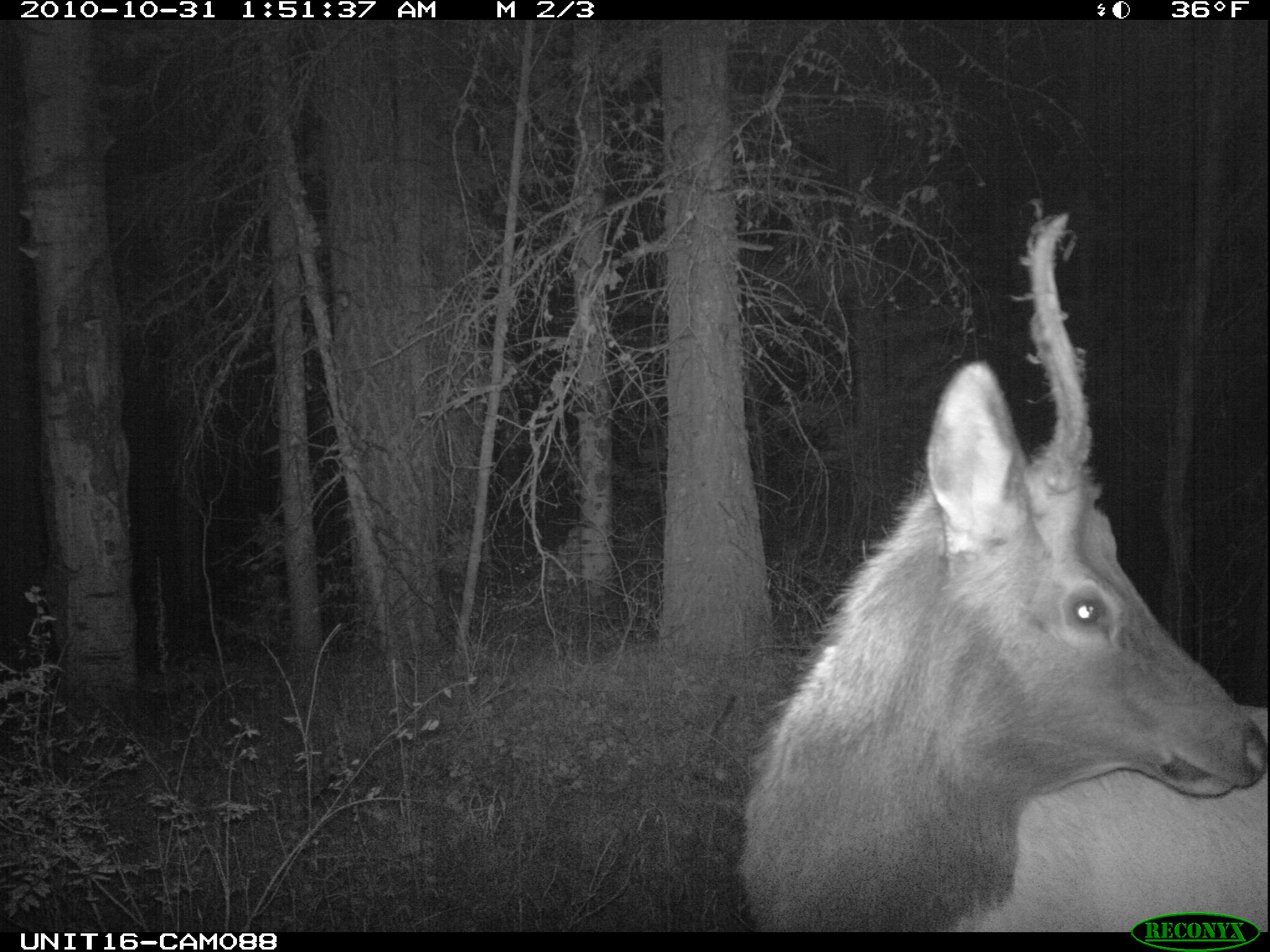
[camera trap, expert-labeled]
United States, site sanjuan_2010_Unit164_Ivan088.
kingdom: Animalia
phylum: Chordata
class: Mammalia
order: Artiodactyla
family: Cervidae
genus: Cervus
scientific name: Cervus elaphus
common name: red deer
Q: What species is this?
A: Cervus elaphus (red deer).